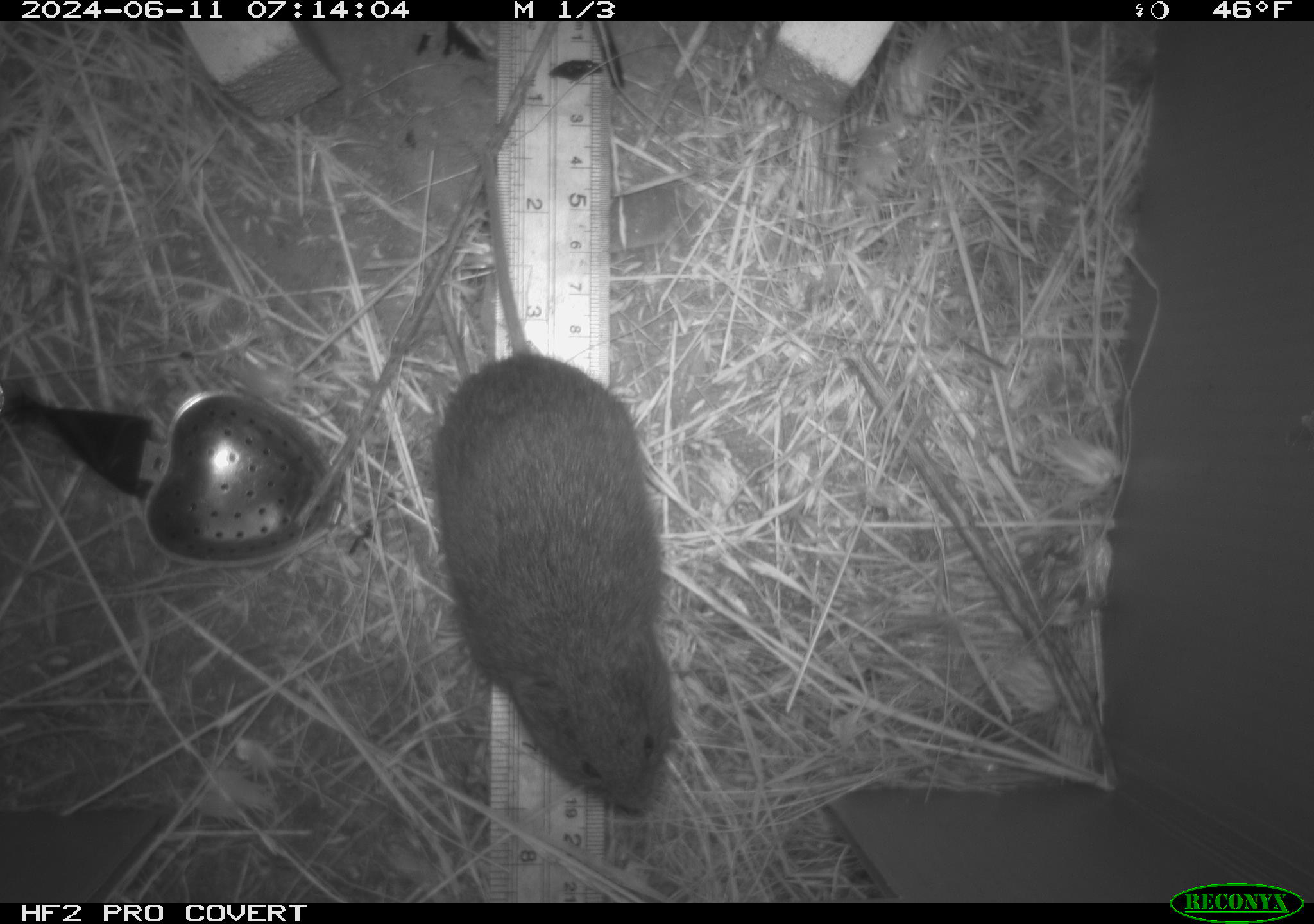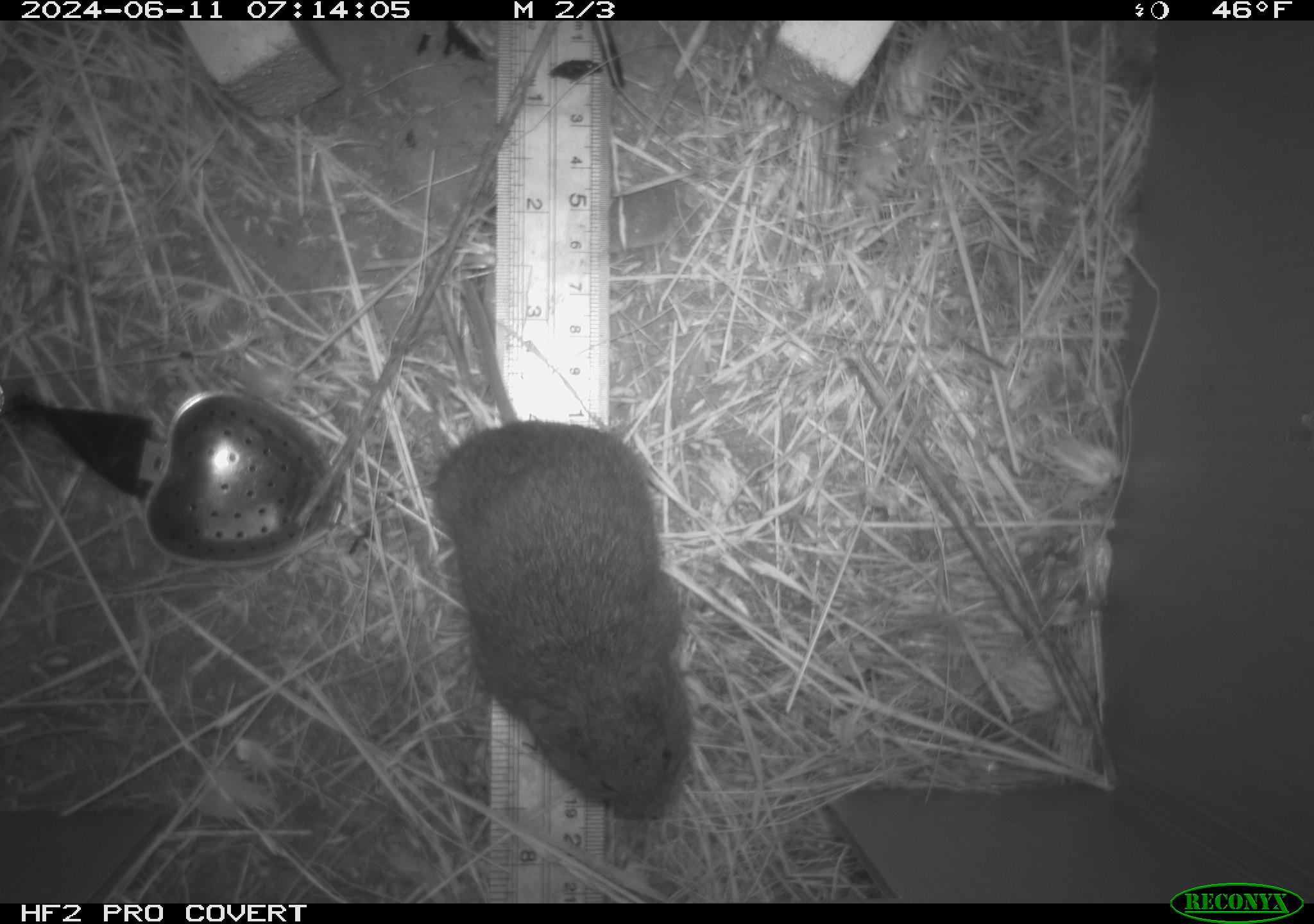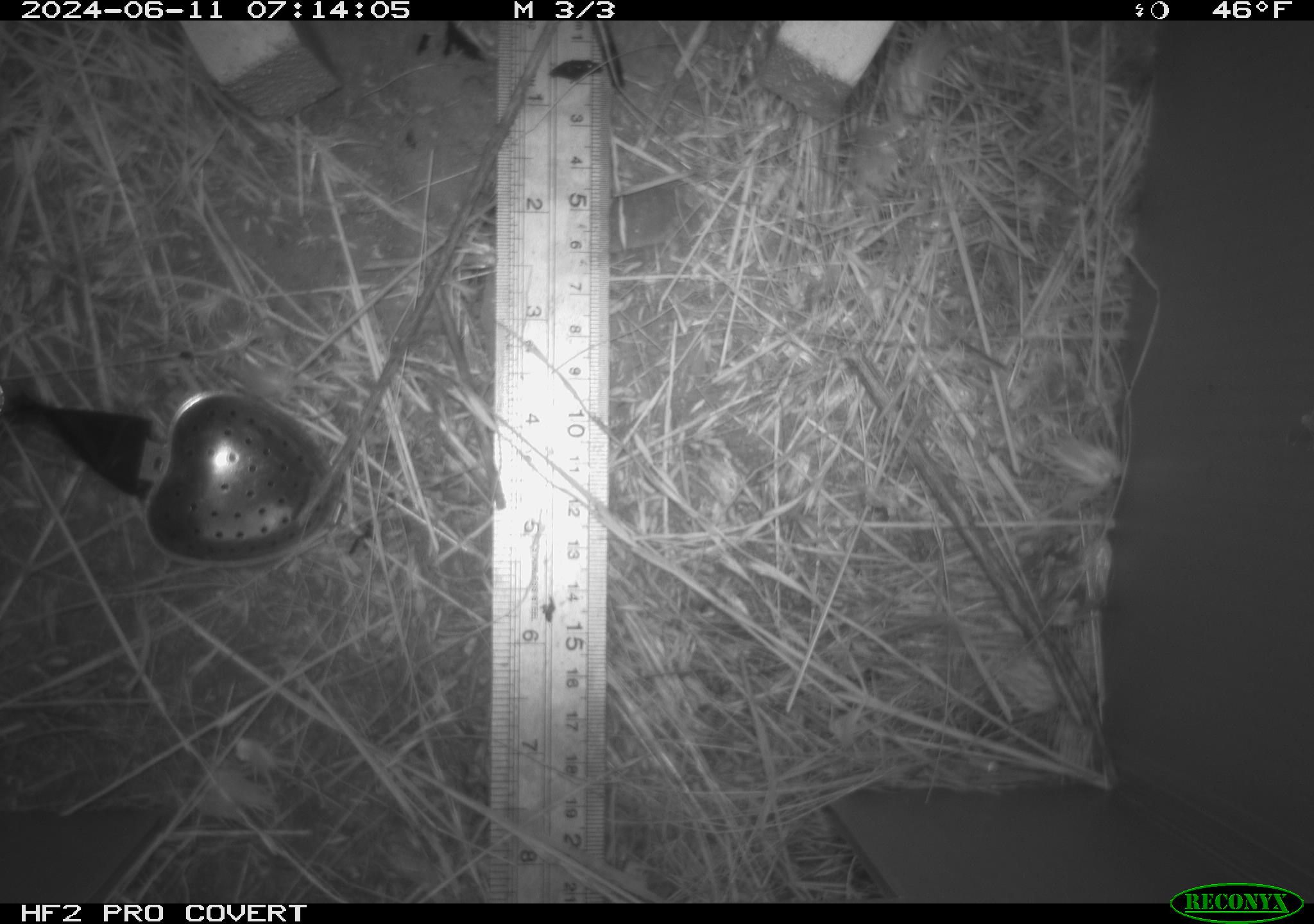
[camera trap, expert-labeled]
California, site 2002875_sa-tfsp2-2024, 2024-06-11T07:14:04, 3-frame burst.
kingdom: Animalia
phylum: Chordata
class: Mammalia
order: Rodentia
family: Cricetidae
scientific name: Arvicolinae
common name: voles, lemmings, and muskrats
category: arvicolinae subfamily